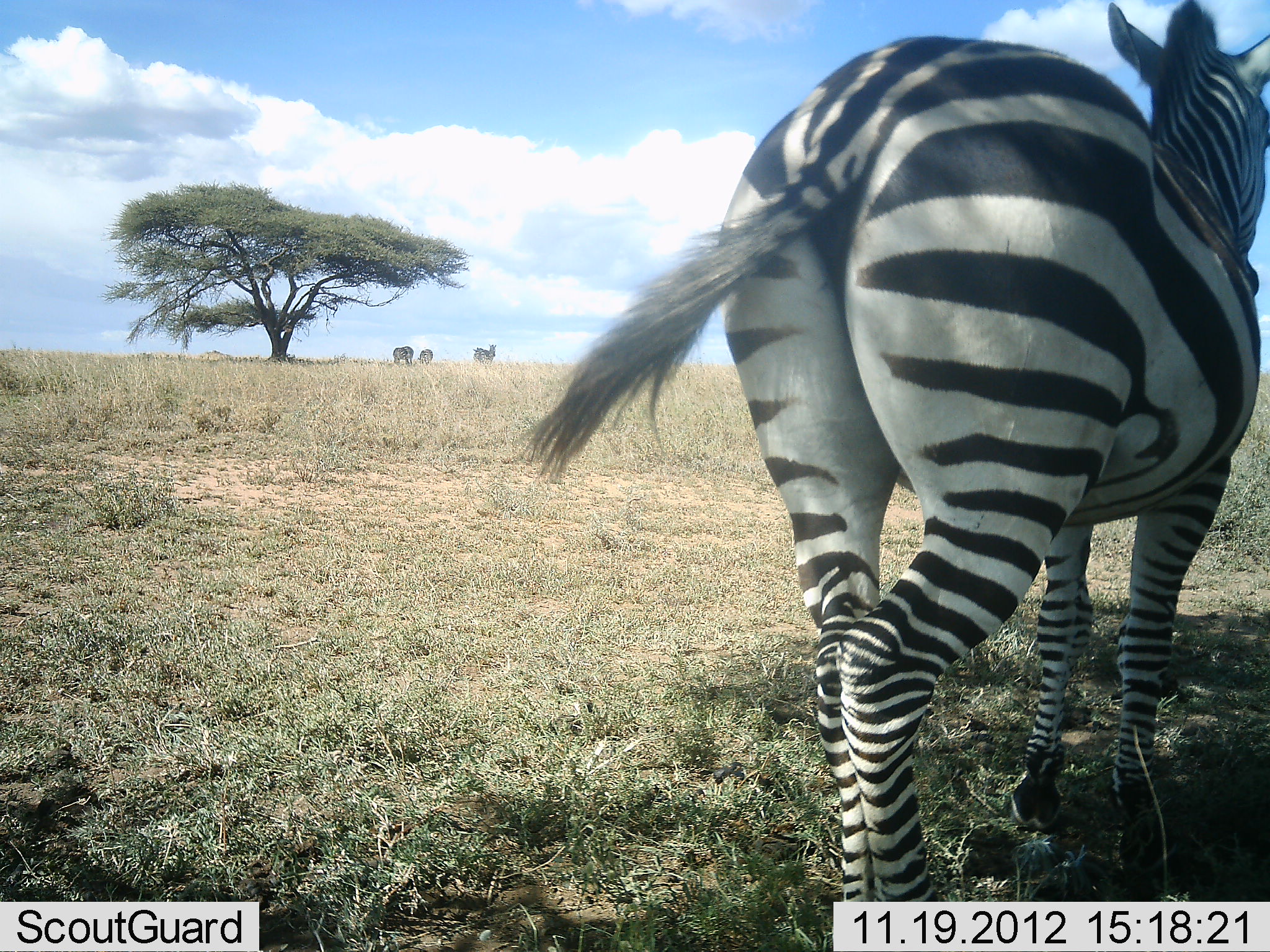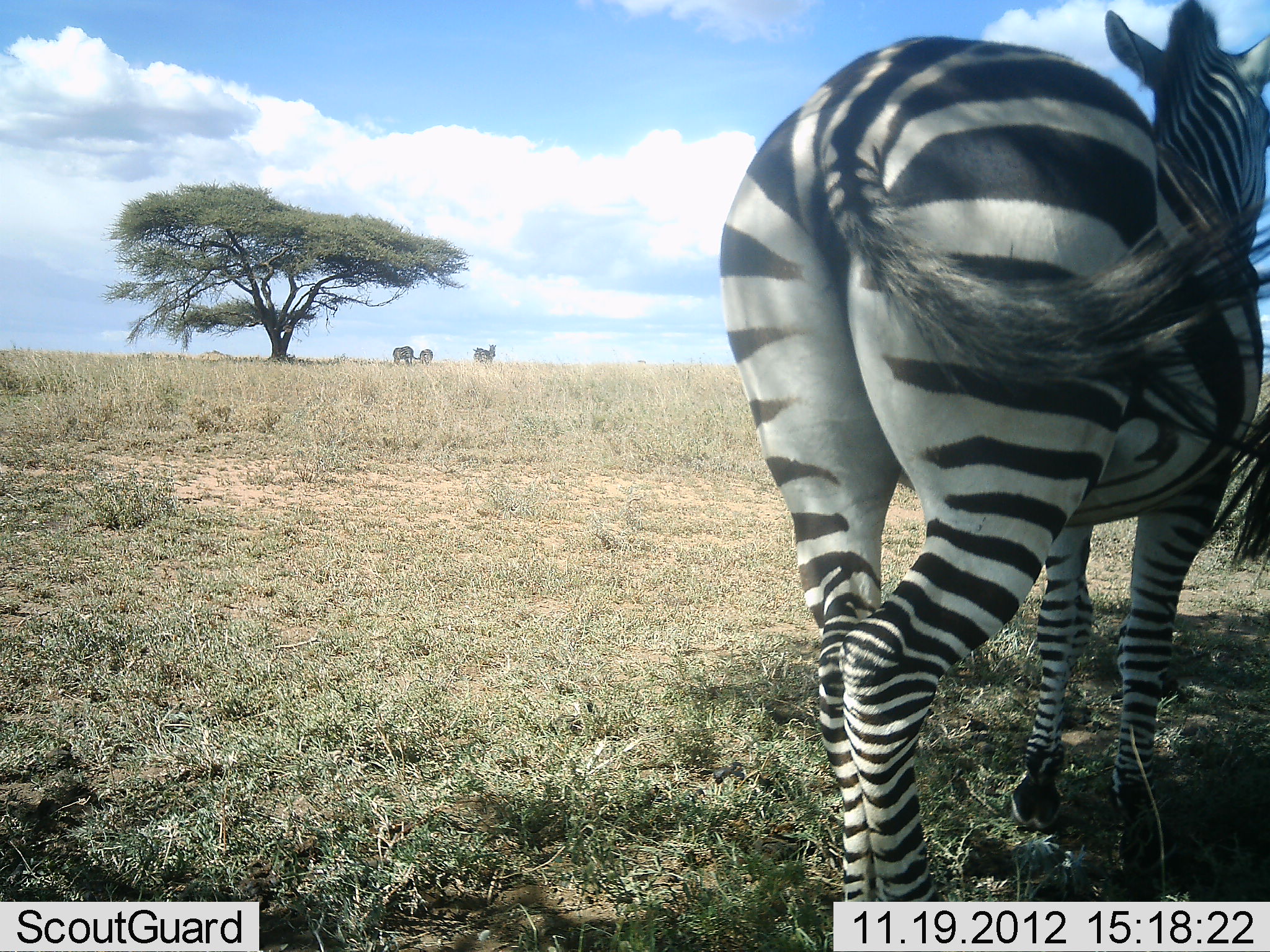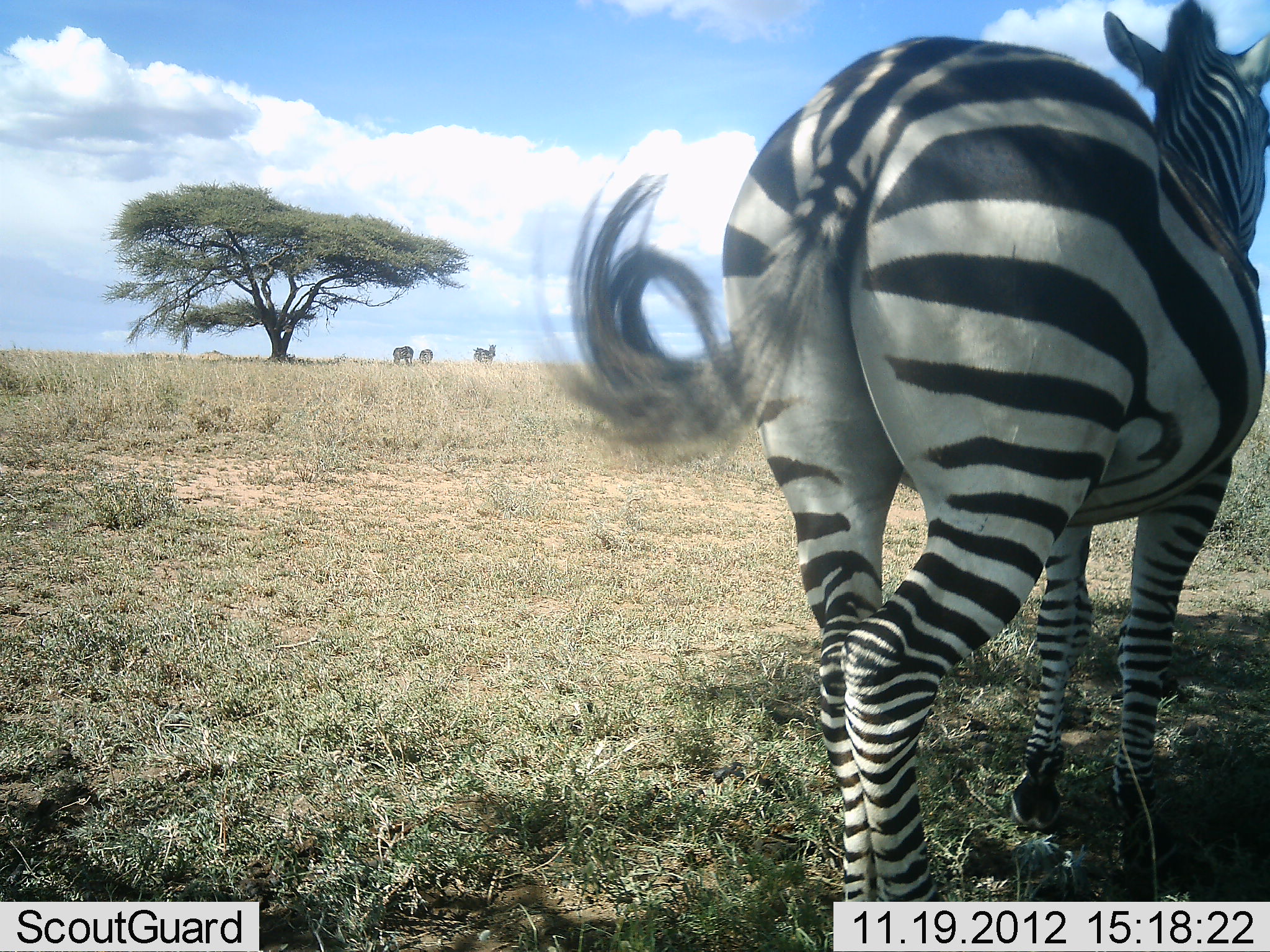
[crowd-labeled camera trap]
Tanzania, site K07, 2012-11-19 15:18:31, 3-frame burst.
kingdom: Animalia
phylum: Chordata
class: Mammalia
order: Perissodactyla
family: Equidae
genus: Equus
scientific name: Equus quagga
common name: plains zebra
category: zebra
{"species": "zebra (plains zebra) (Equus quagga)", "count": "5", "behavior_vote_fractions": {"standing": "90%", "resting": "10%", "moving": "10%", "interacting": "0%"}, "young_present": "0%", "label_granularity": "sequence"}